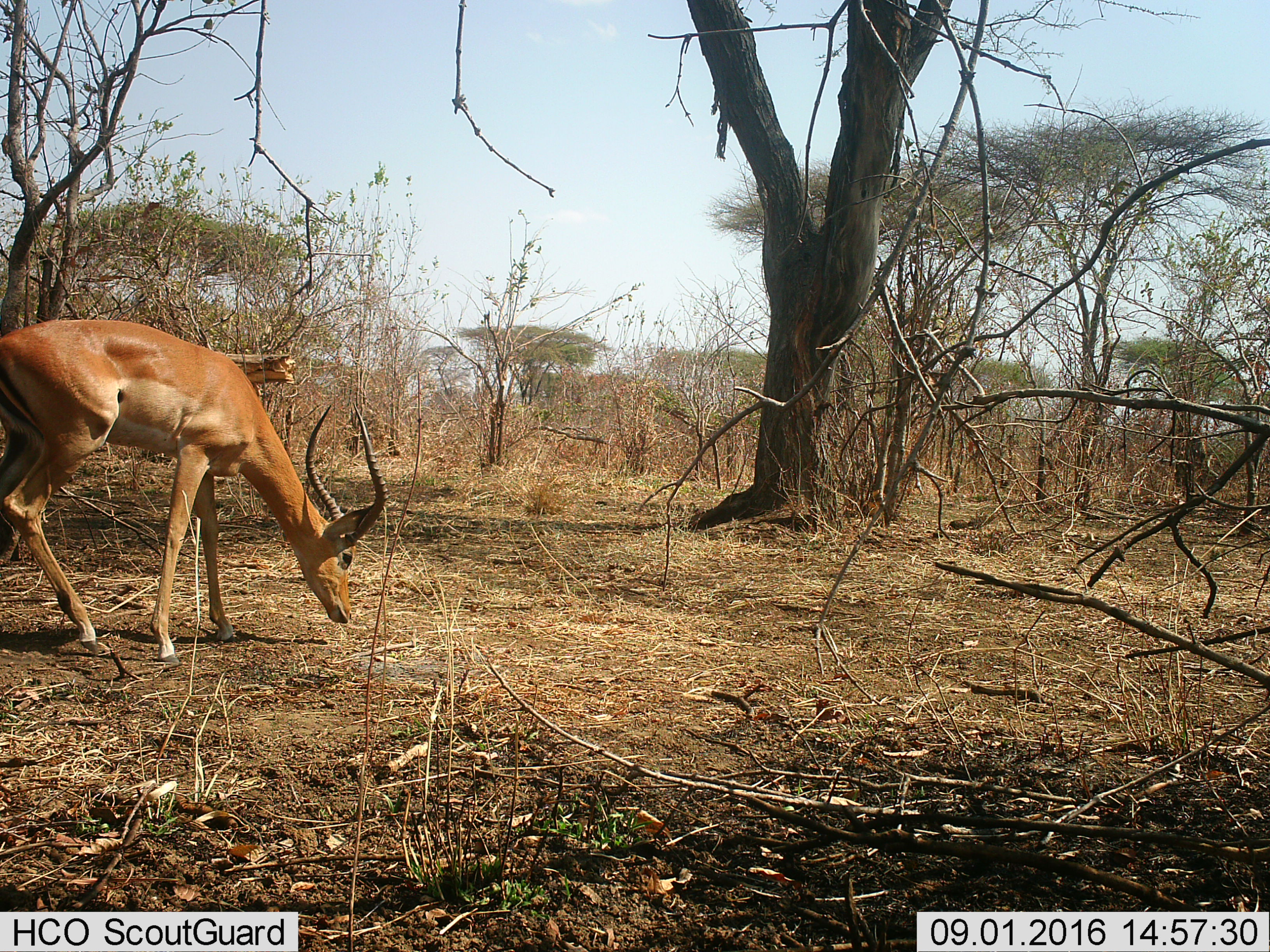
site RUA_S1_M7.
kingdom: Animalia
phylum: Chordata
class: Mammalia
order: Artiodactyla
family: Bovidae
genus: Aepyceros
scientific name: Aepyceros melampus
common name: impala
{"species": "impala (Aepyceros melampus)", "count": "1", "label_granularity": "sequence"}